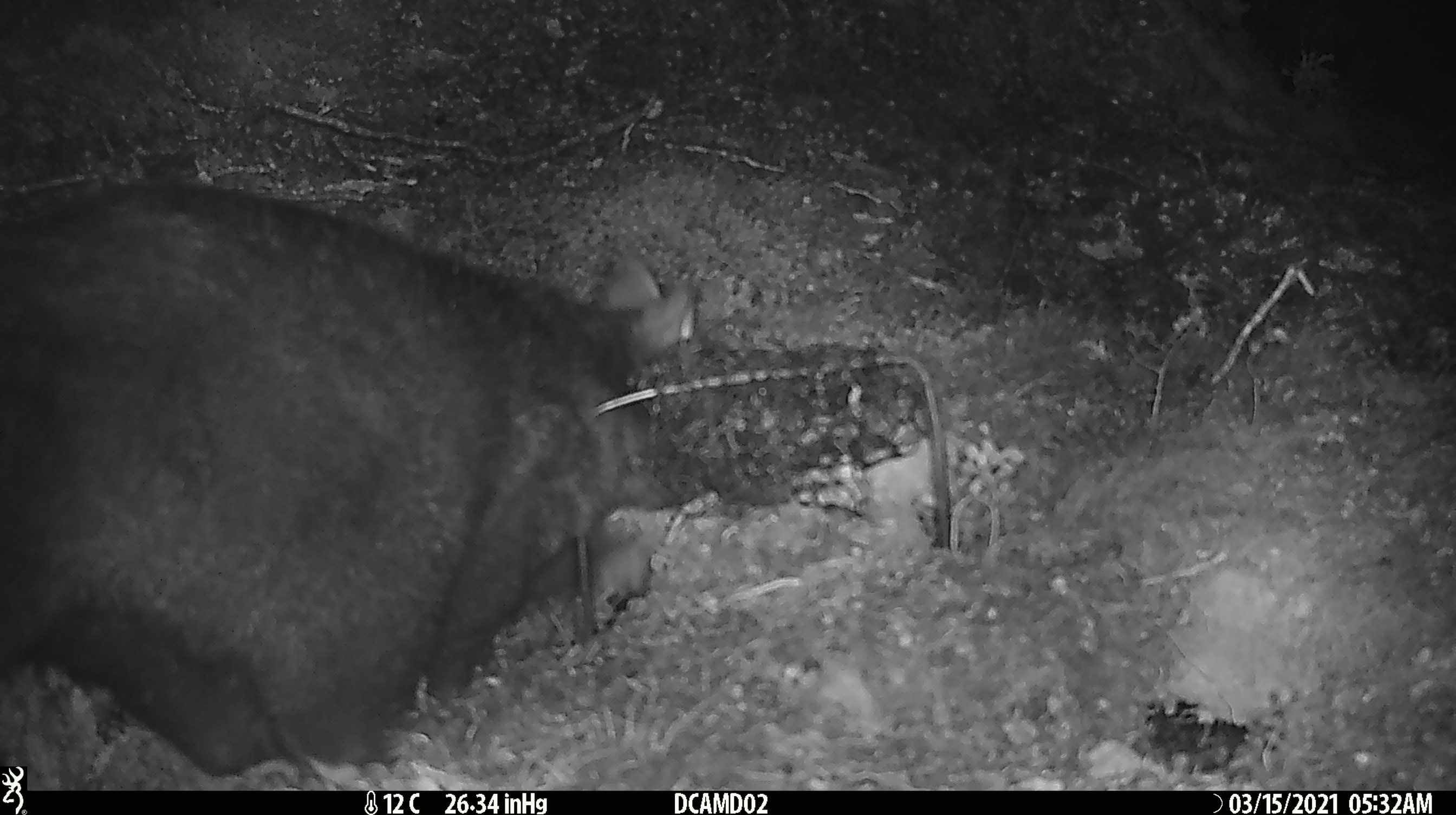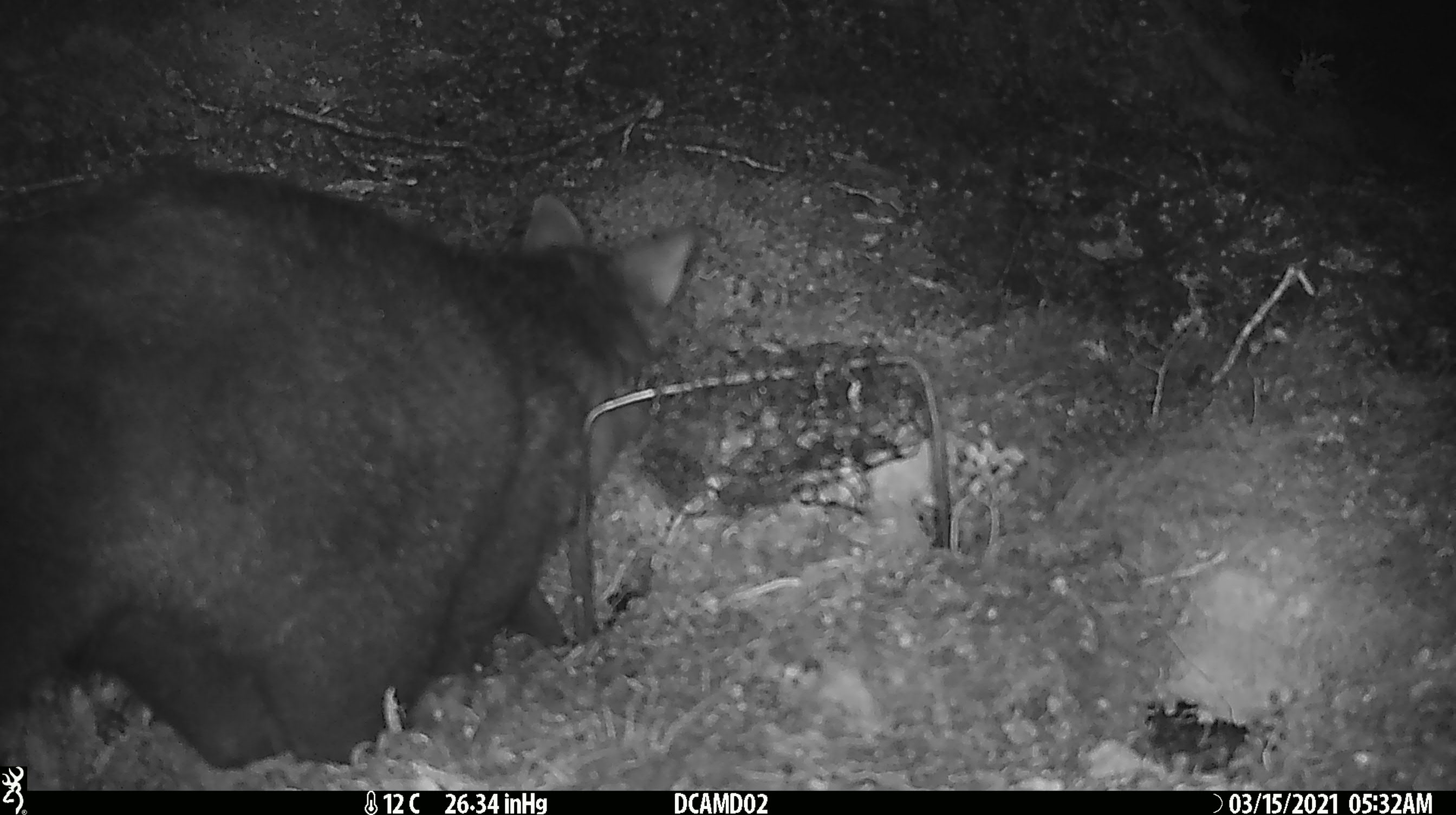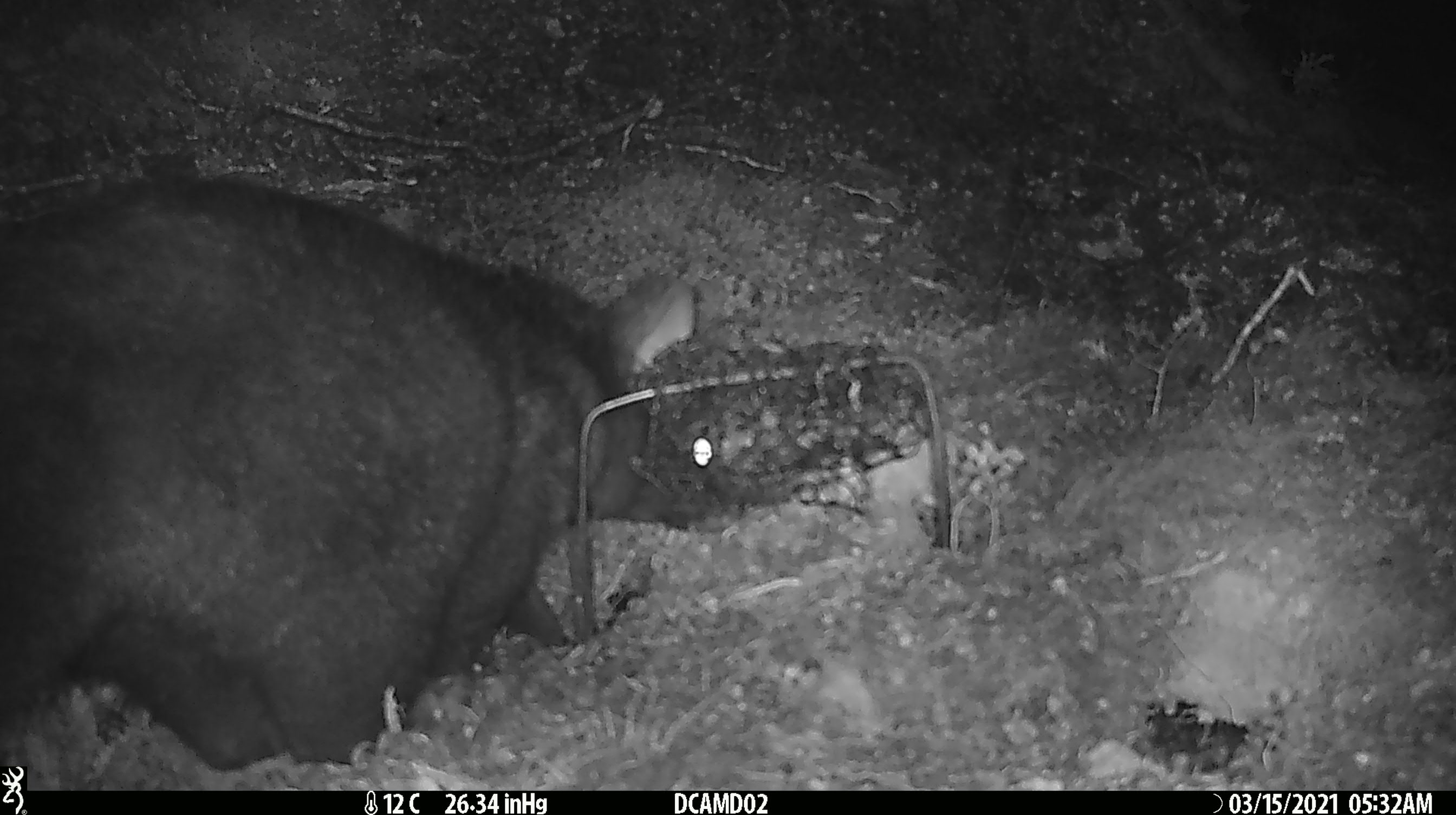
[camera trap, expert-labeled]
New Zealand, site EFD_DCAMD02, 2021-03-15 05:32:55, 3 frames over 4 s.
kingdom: Animalia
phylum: Chordata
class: Mammalia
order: Diprotodontia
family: Phalangeridae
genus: Trichosurus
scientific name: Trichosurus vulpecula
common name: common brushtail possum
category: possum